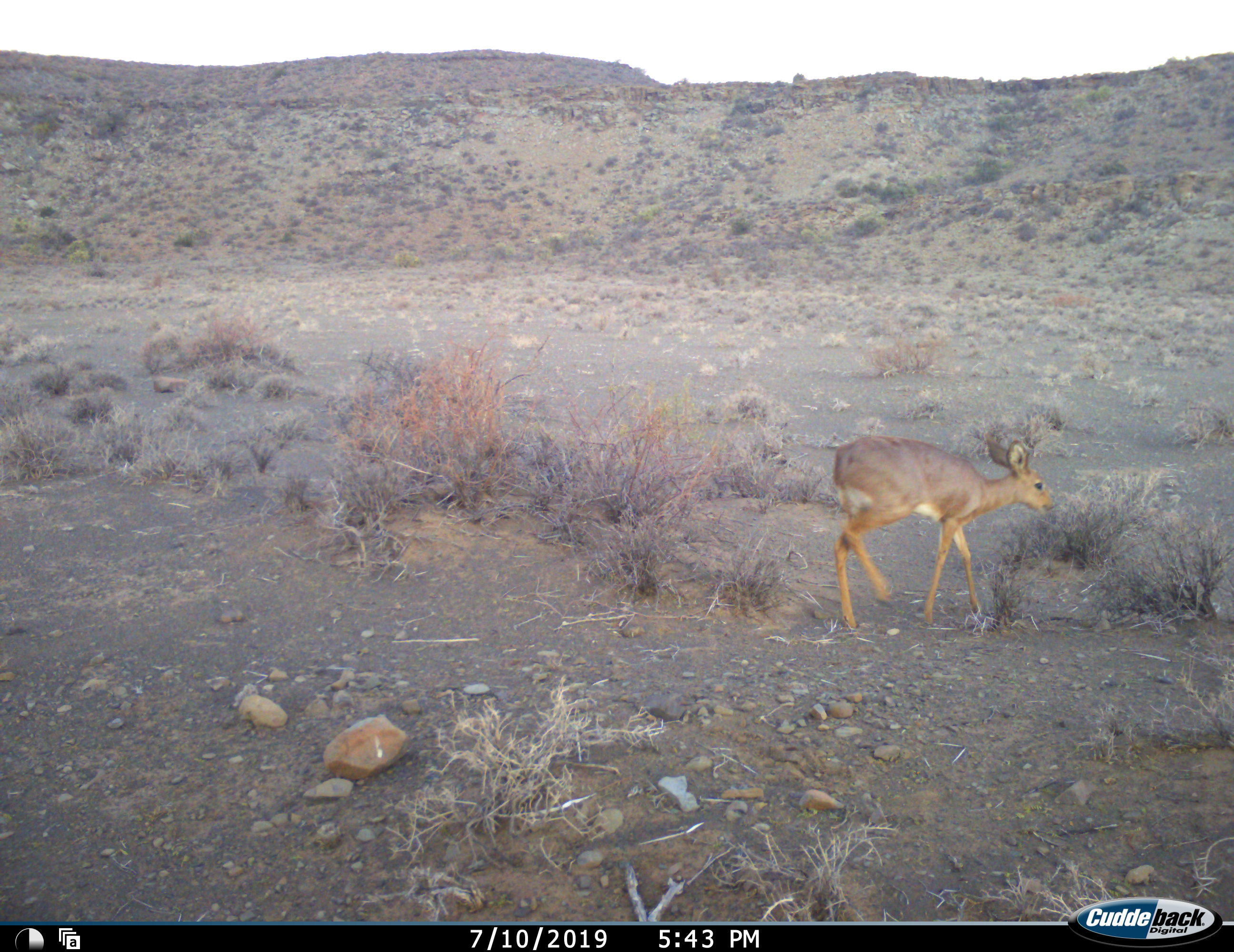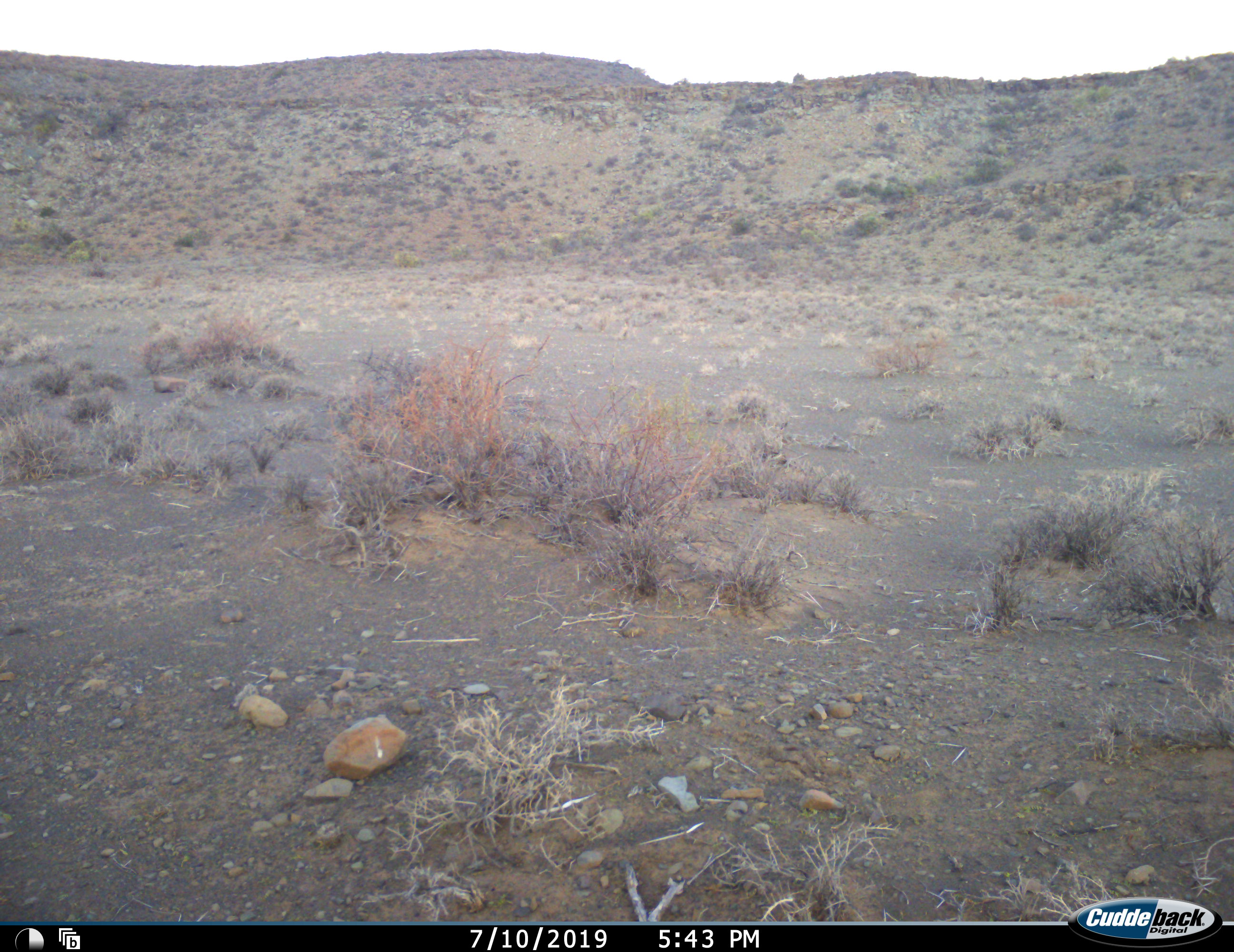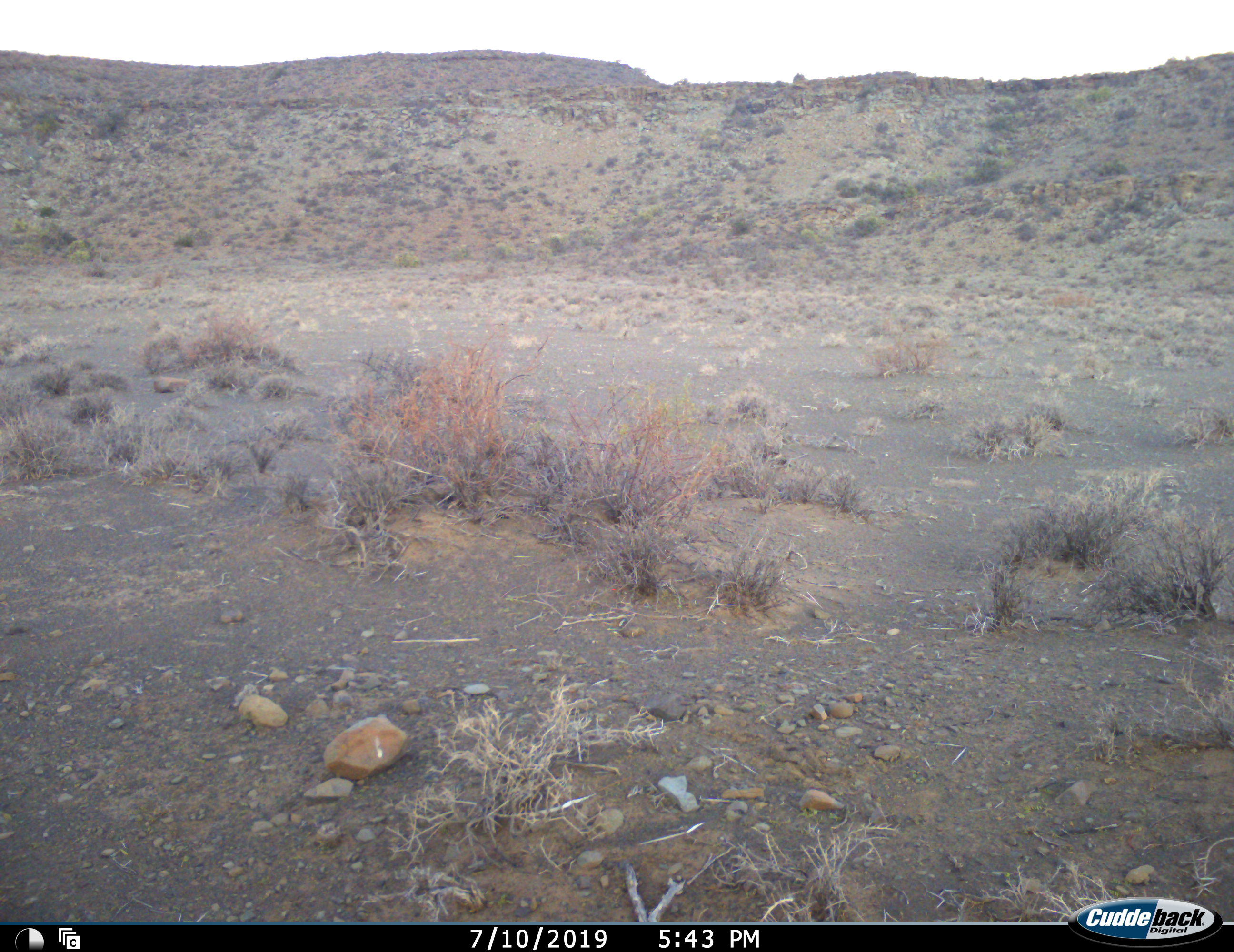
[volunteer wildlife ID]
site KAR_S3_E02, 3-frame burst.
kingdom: Animalia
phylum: Chordata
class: Mammalia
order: Artiodactyla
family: Bovidae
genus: Raphicerus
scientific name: Raphicerus campestris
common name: steenbok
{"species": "steenbok (Raphicerus campestris)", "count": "1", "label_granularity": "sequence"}